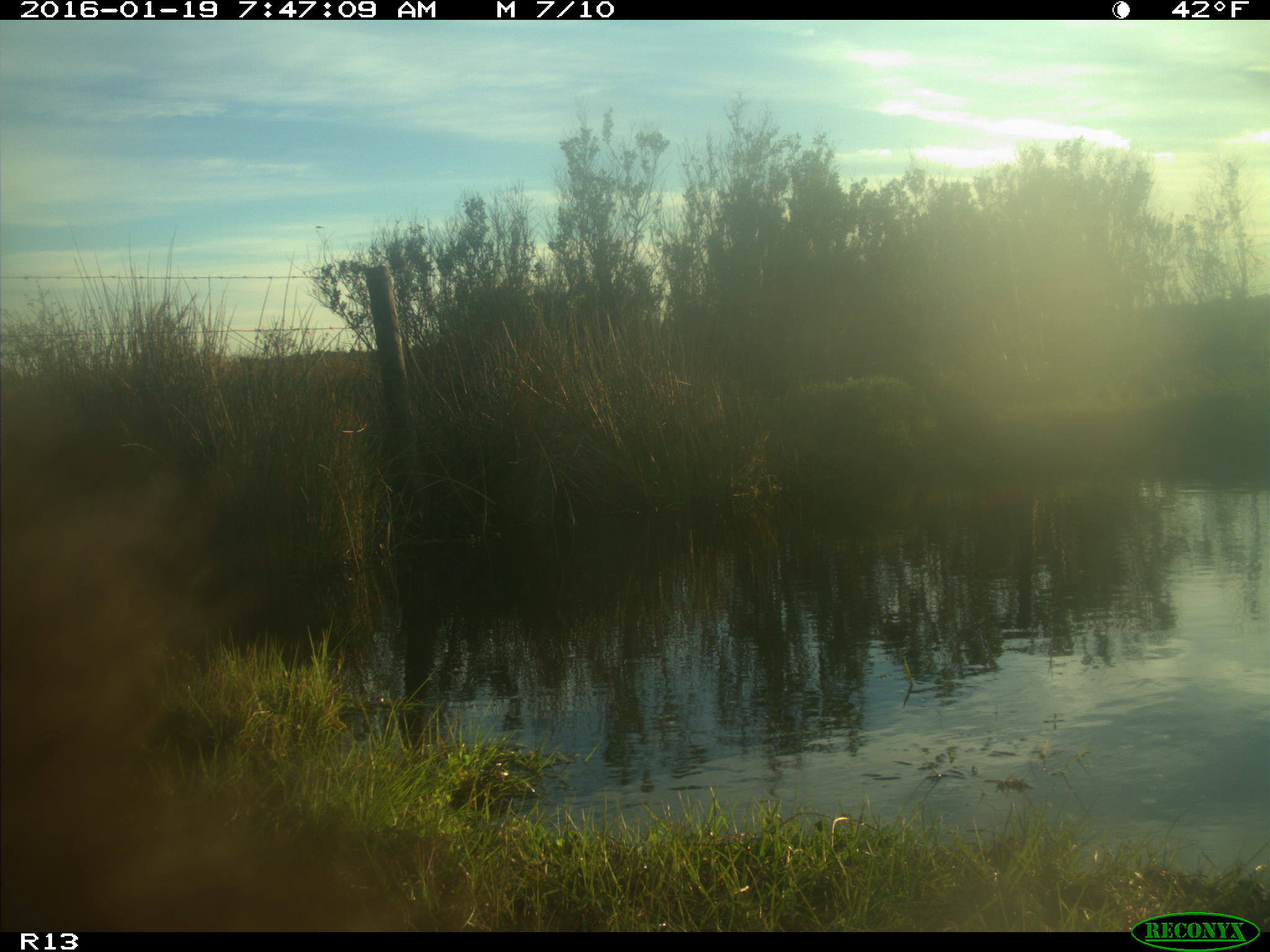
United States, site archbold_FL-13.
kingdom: Animalia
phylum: Chordata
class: Mammalia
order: Artiodactyla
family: Bovidae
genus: Bos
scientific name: Bos taurus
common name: domestic cow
Bos taurus (domestic cow).